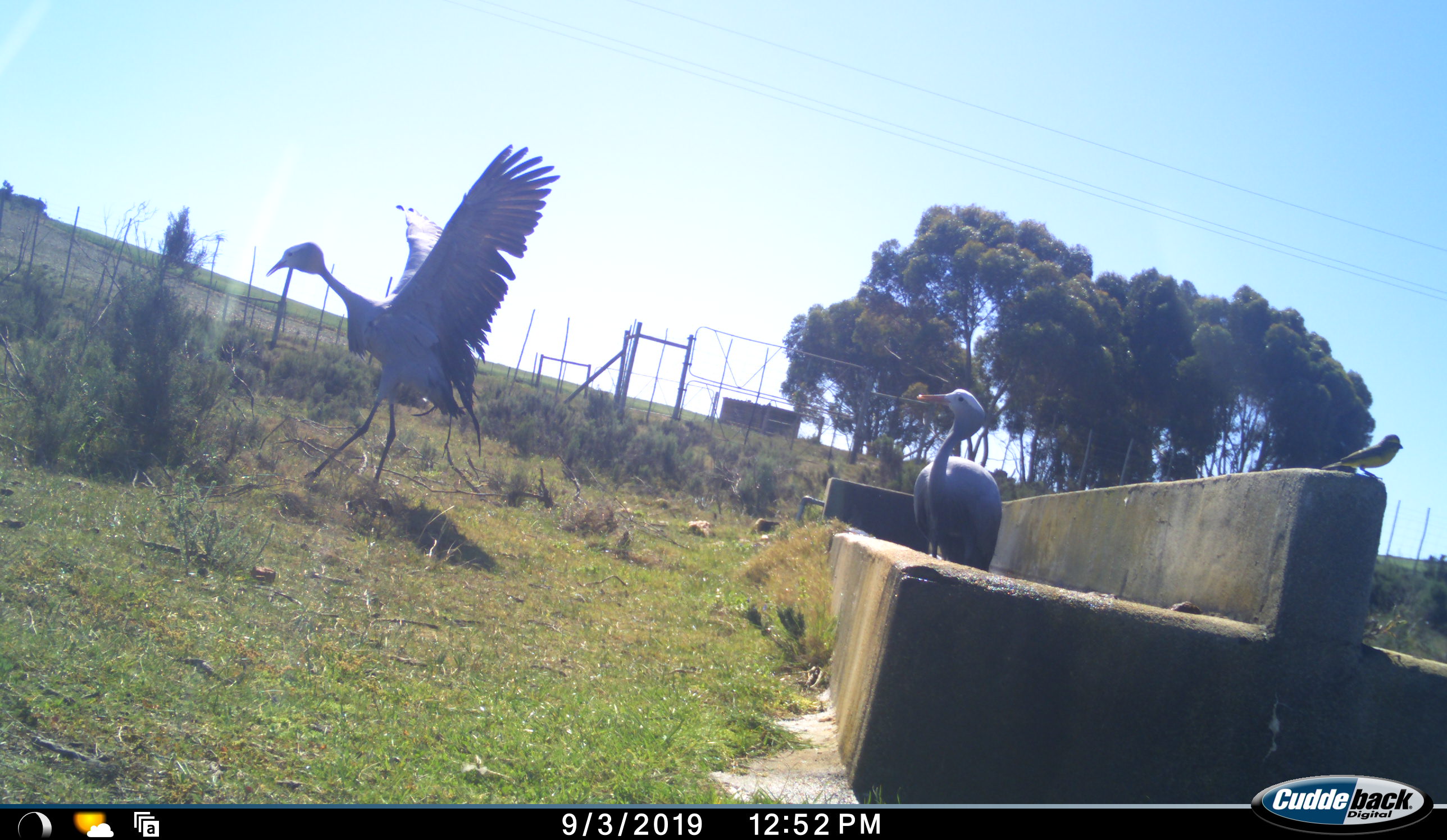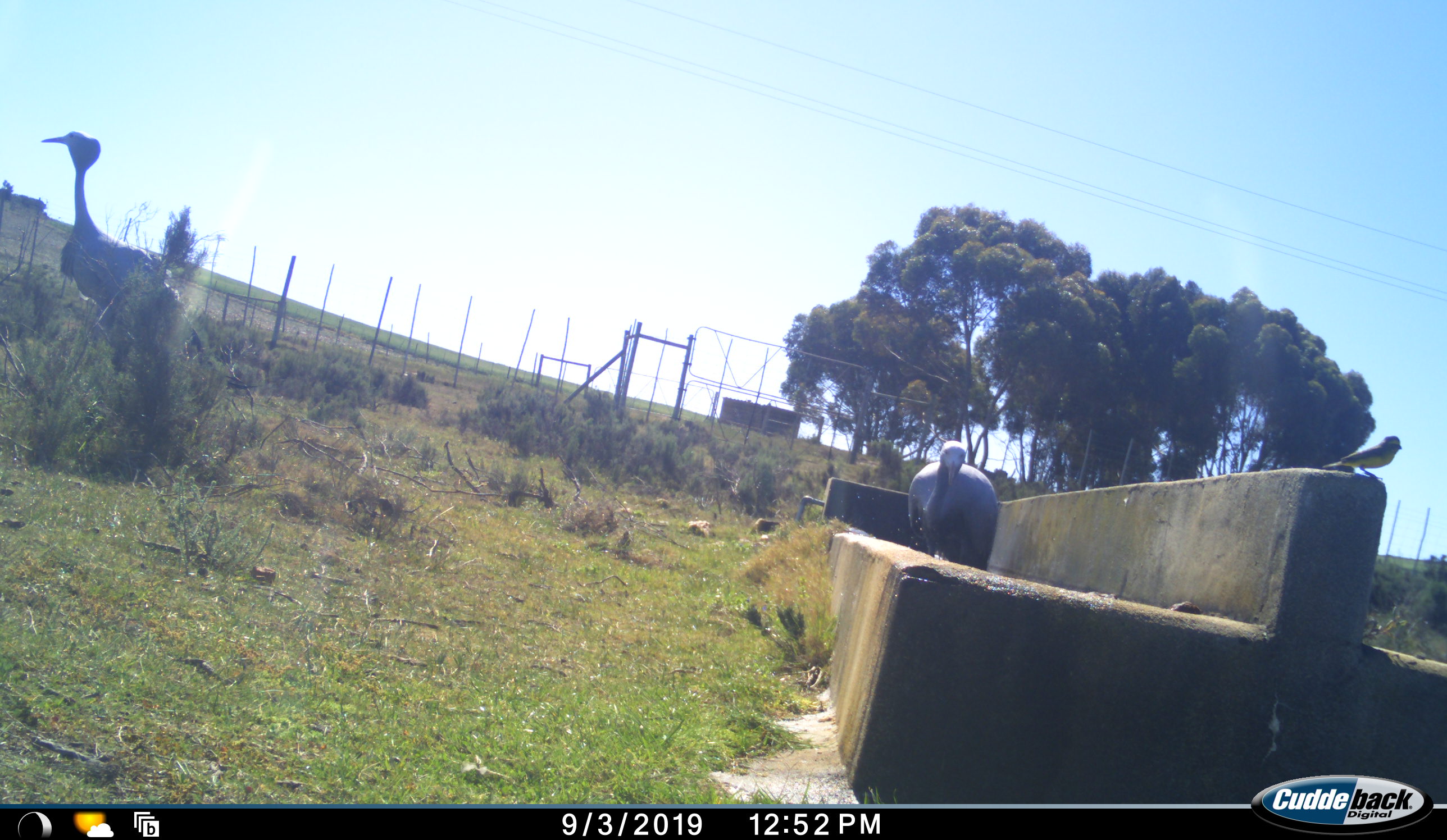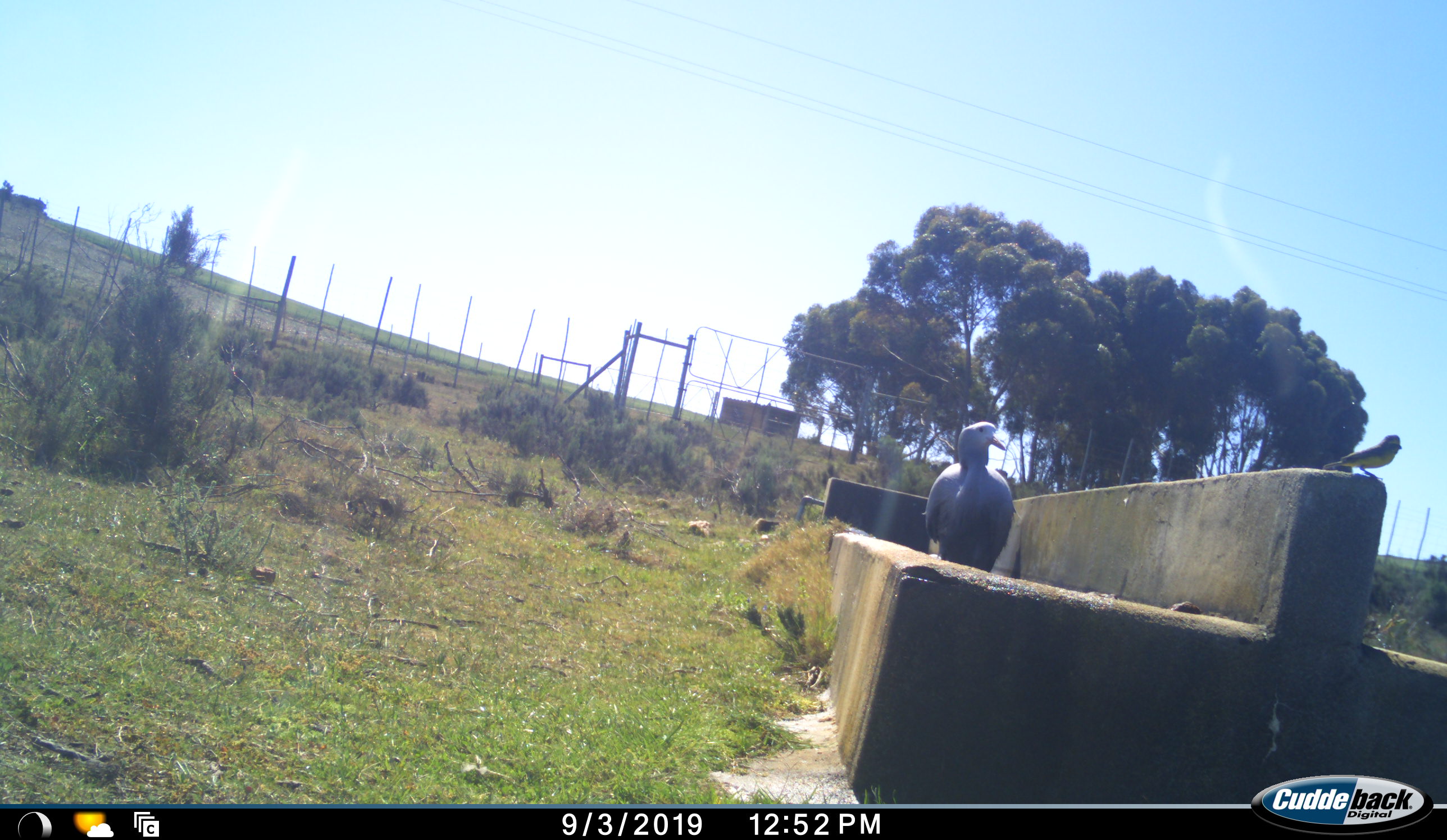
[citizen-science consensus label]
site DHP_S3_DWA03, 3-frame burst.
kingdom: Animalia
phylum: Chordata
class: Aves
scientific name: Aves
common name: bird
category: birdother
Birdother (bird) (Aves), count 1. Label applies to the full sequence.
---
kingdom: Animalia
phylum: Chordata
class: Aves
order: Gruiformes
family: Gruidae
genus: Anthropoides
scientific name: Anthropoides paradiseus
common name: blue crane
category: craneblue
Craneblue (blue crane) (Anthropoides paradiseus), count 2. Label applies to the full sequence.